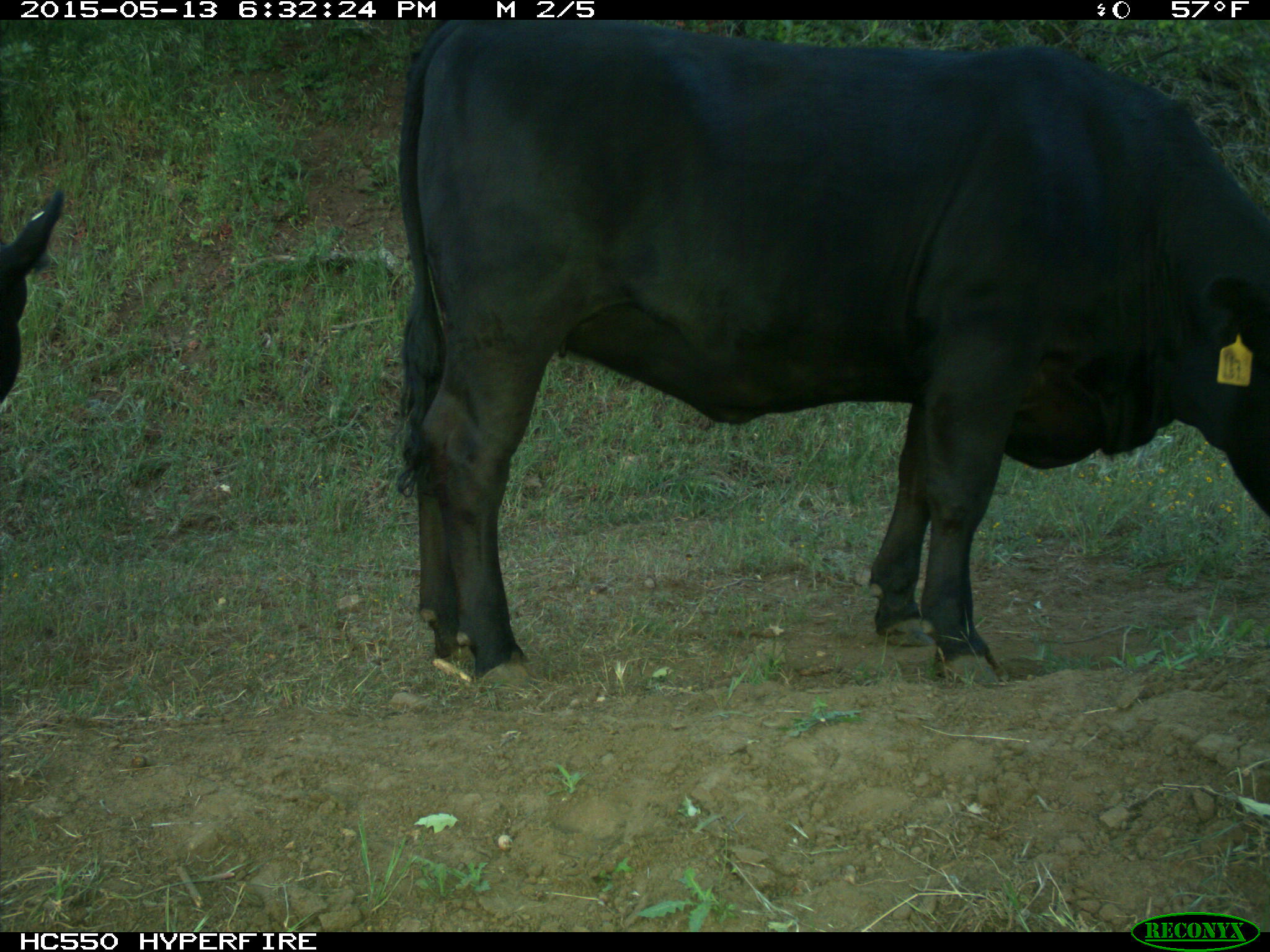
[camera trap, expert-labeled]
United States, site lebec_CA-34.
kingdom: Animalia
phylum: Chordata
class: Mammalia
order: Artiodactyla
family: Bovidae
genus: Bos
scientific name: Bos taurus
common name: domestic cow